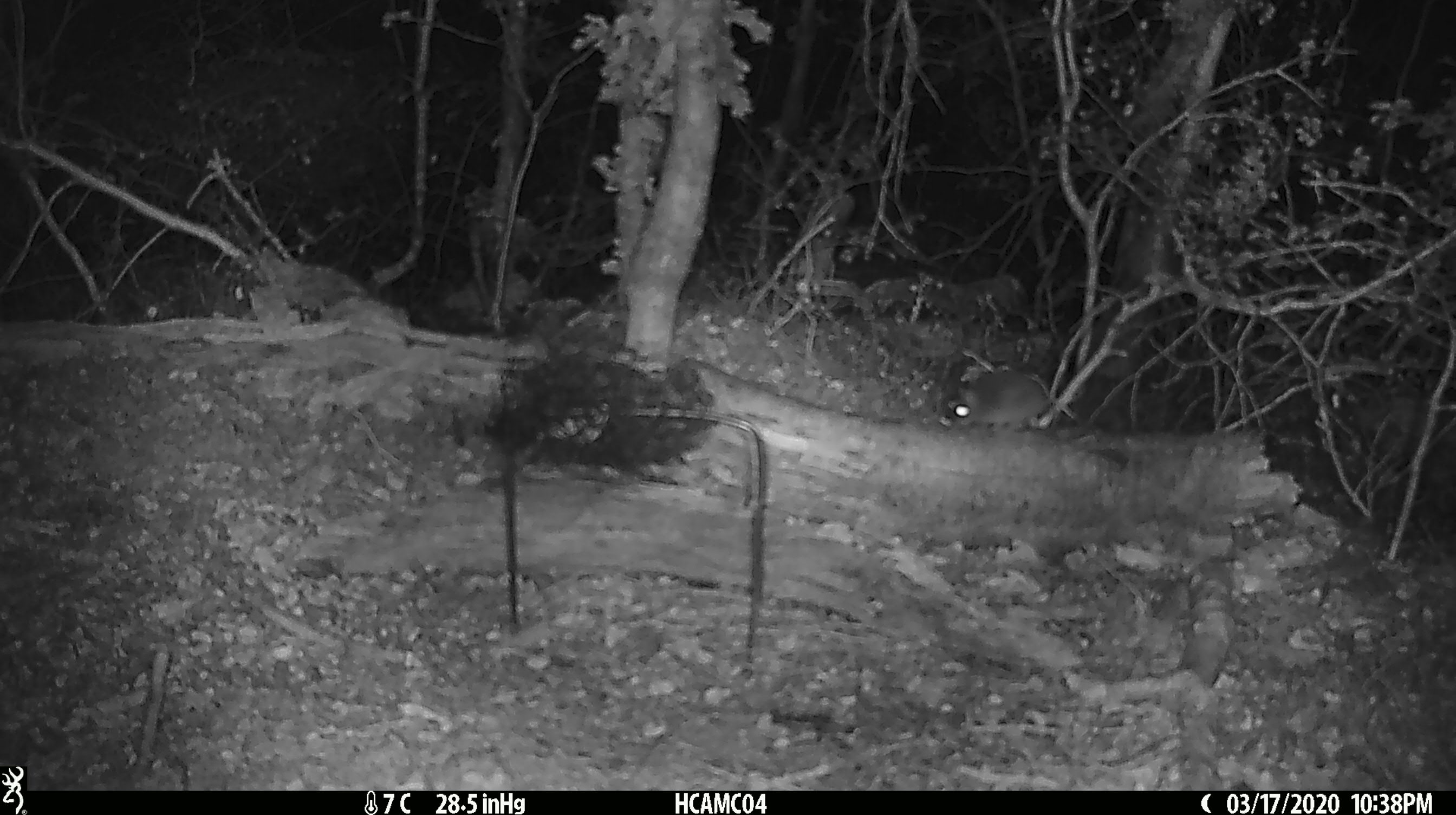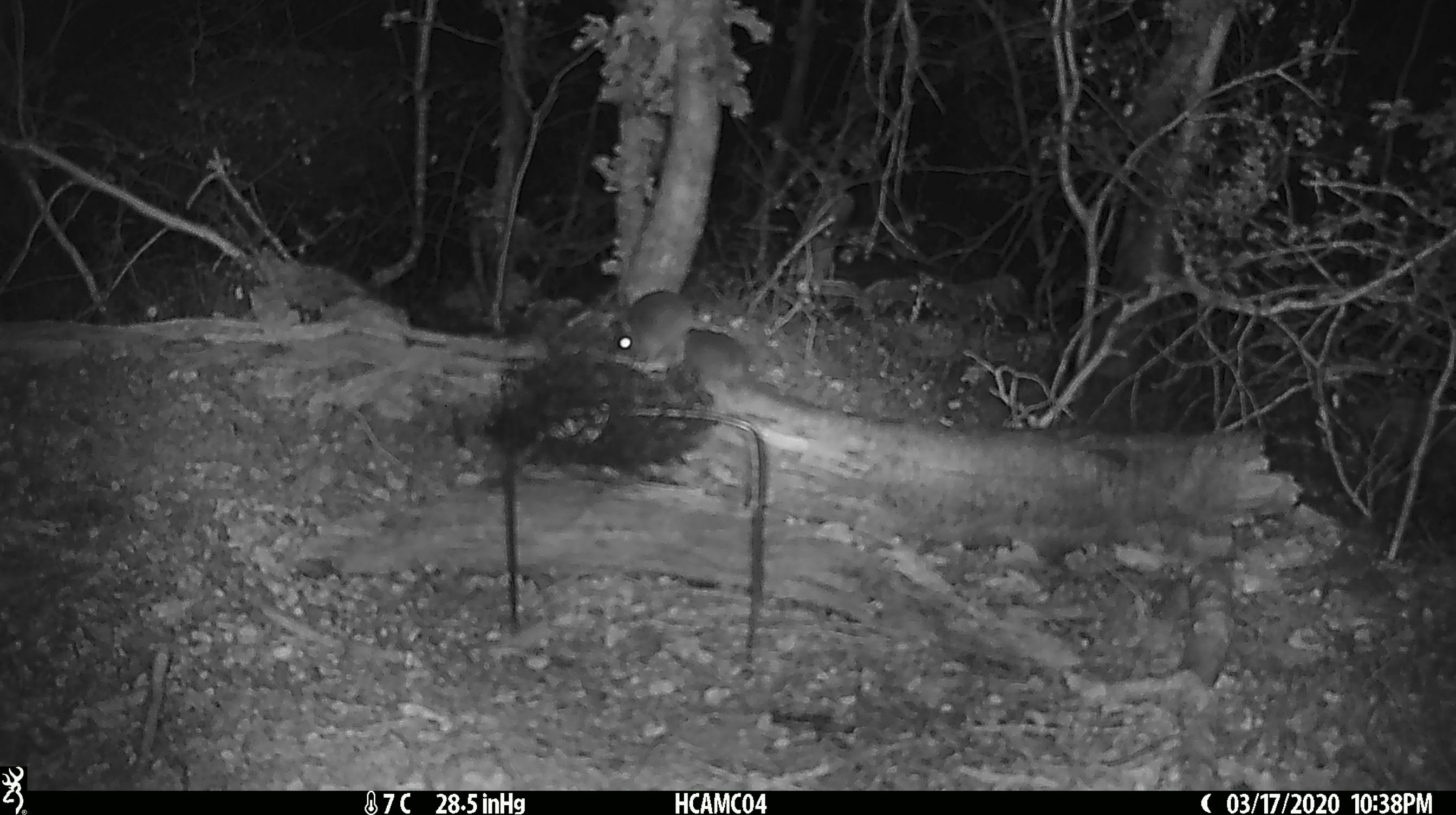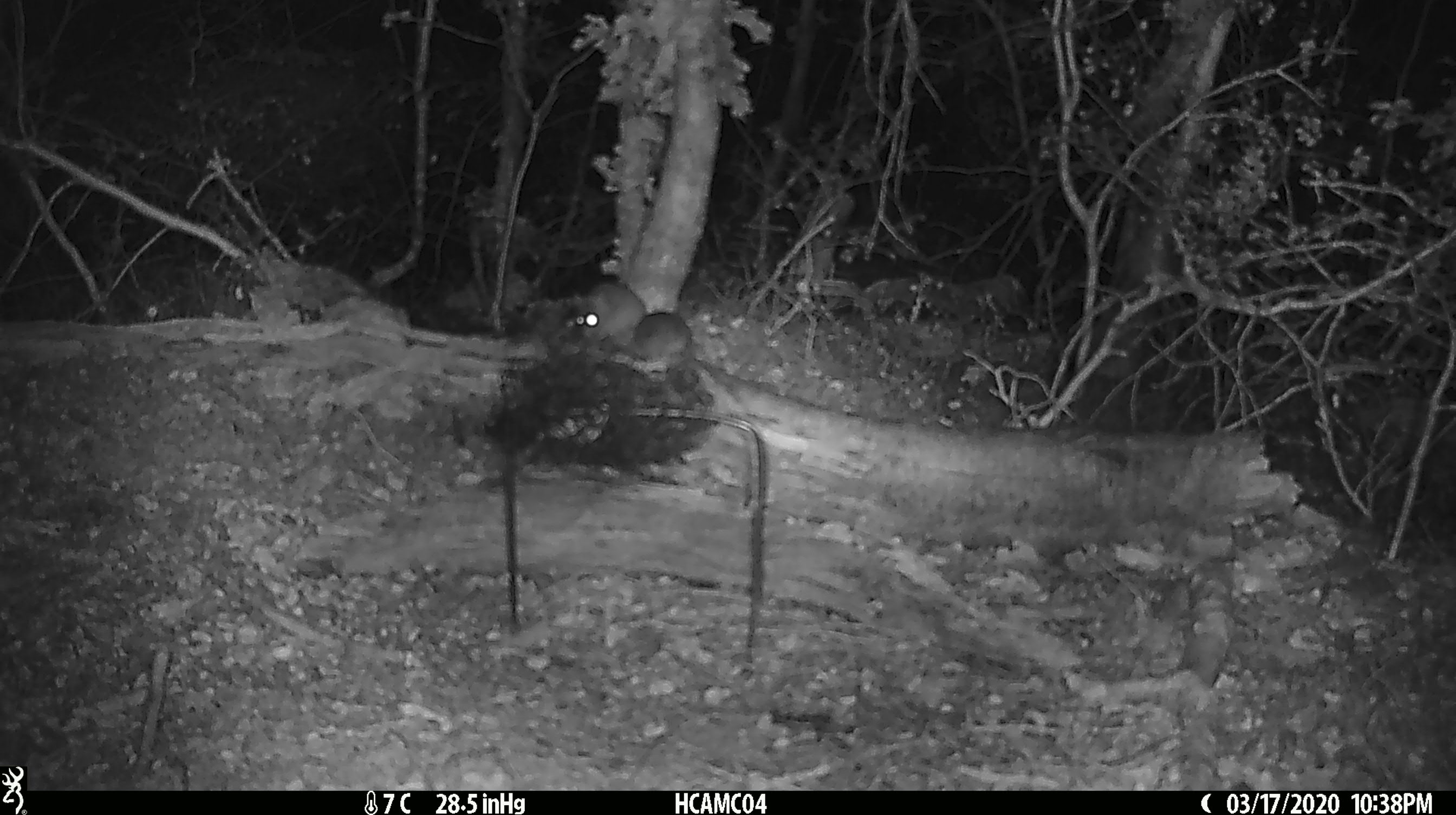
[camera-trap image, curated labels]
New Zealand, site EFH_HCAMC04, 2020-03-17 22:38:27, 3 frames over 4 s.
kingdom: Animalia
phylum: Chordata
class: Mammalia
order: Rodentia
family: Muridae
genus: Mus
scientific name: Mus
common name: mouse